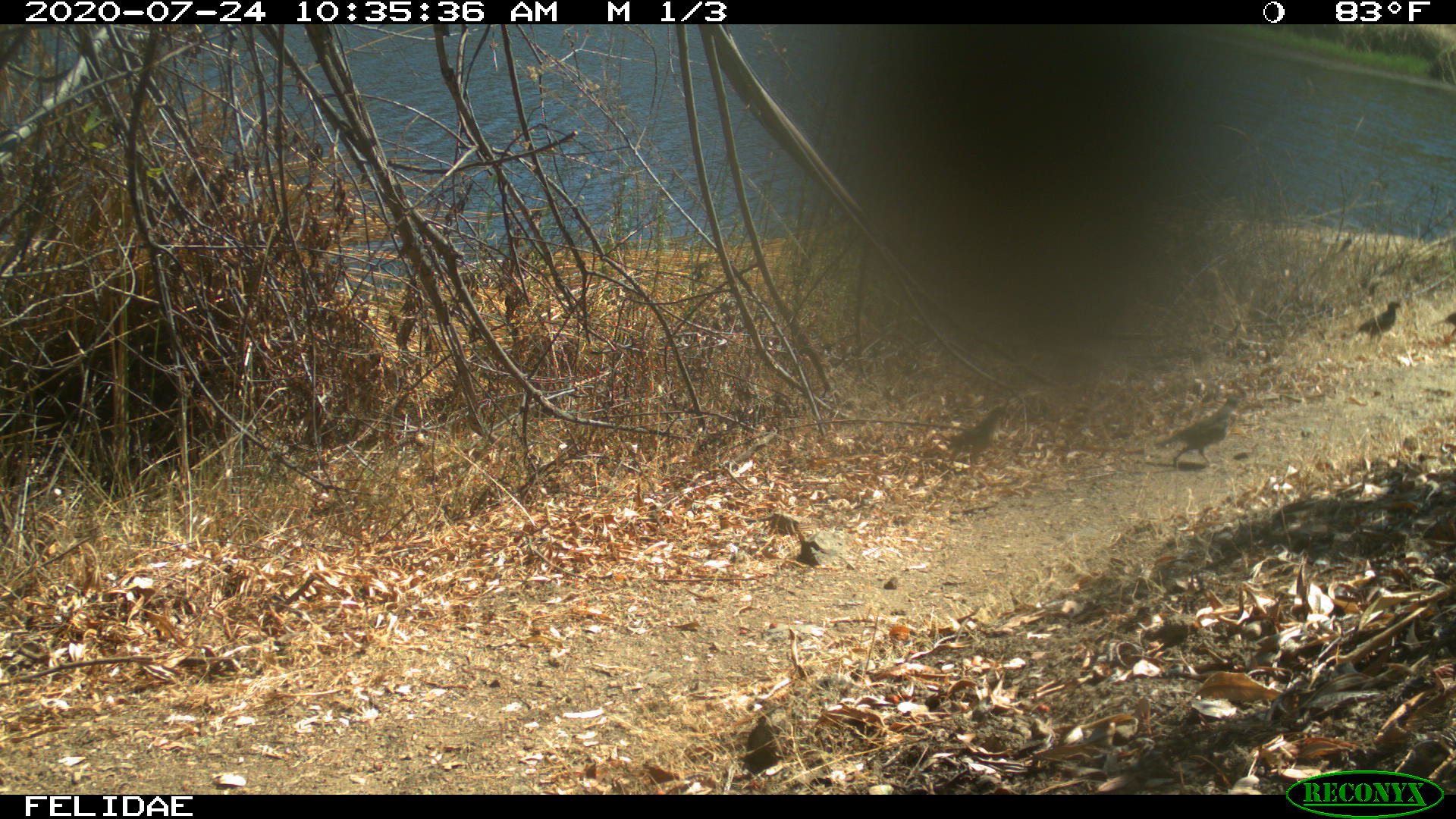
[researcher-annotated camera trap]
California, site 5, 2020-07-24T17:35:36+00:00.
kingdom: Animalia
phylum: Chordata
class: Aves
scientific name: Aves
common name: bird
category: unknown bird